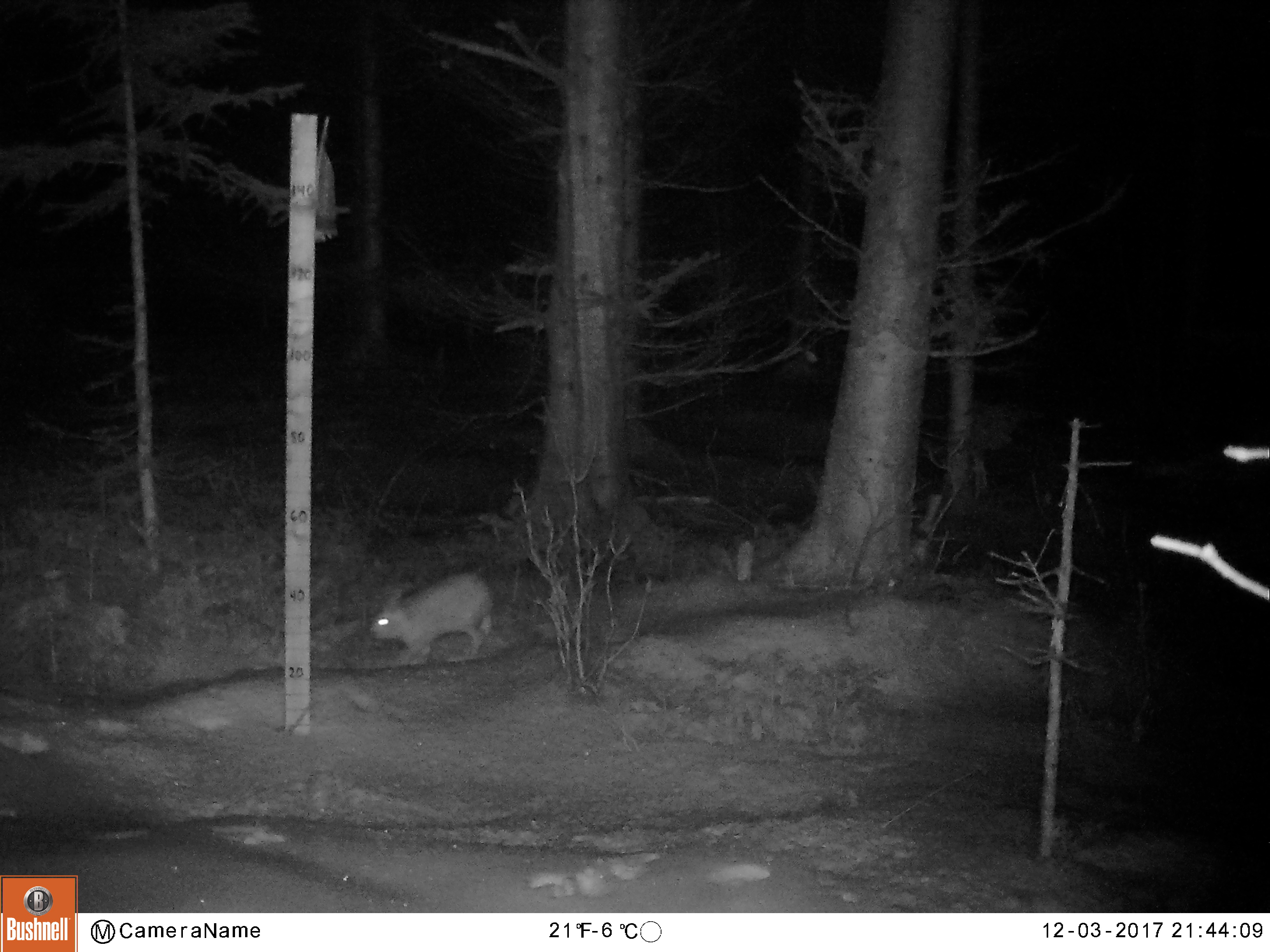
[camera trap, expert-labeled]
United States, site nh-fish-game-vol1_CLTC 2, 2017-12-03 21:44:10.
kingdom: Animalia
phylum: Chordata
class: Mammalia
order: Lagomorpha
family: Leporidae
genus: Lepus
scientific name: Lepus americanus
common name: snowshoe hare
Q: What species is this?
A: Snowshoe hare (Lepus americanus).